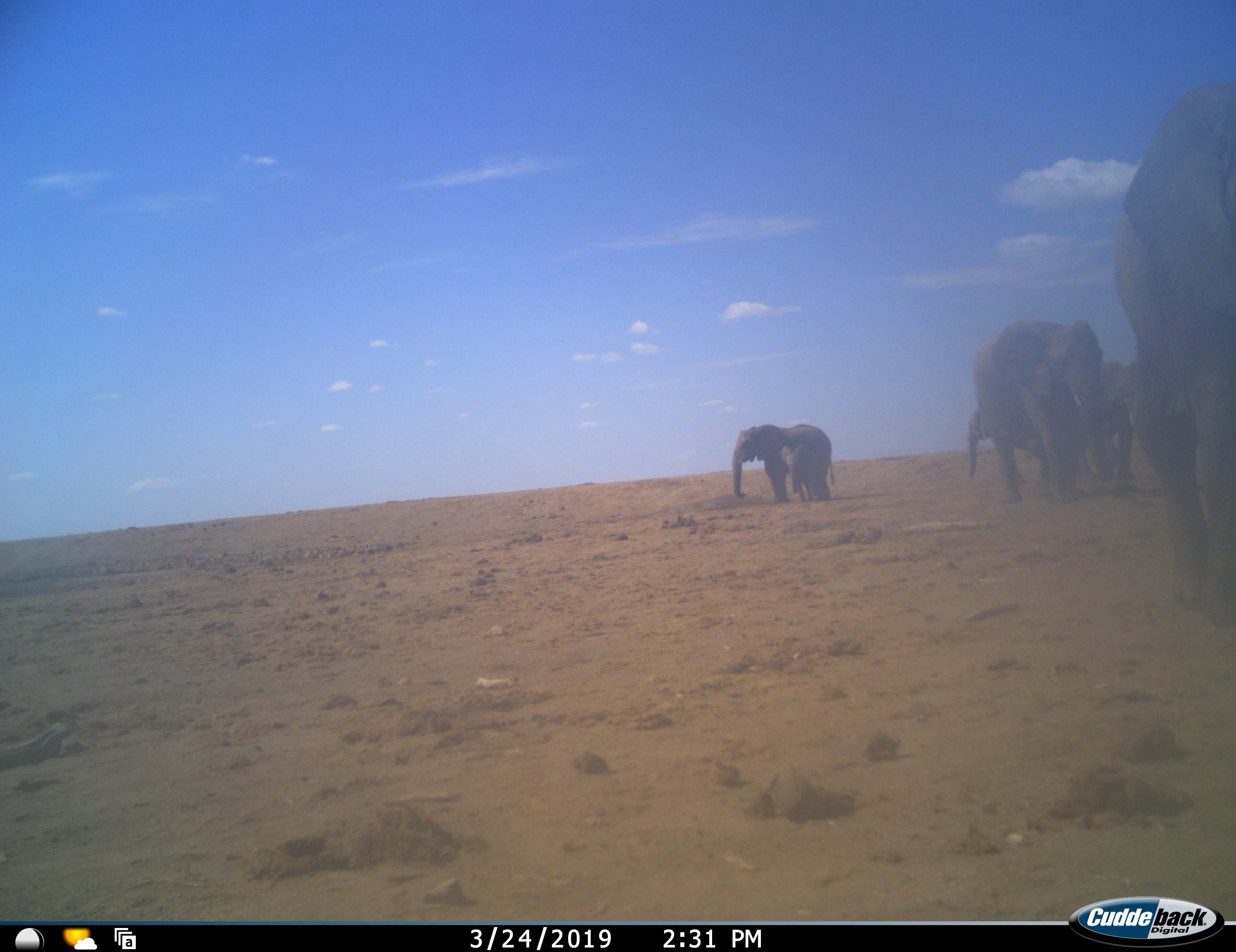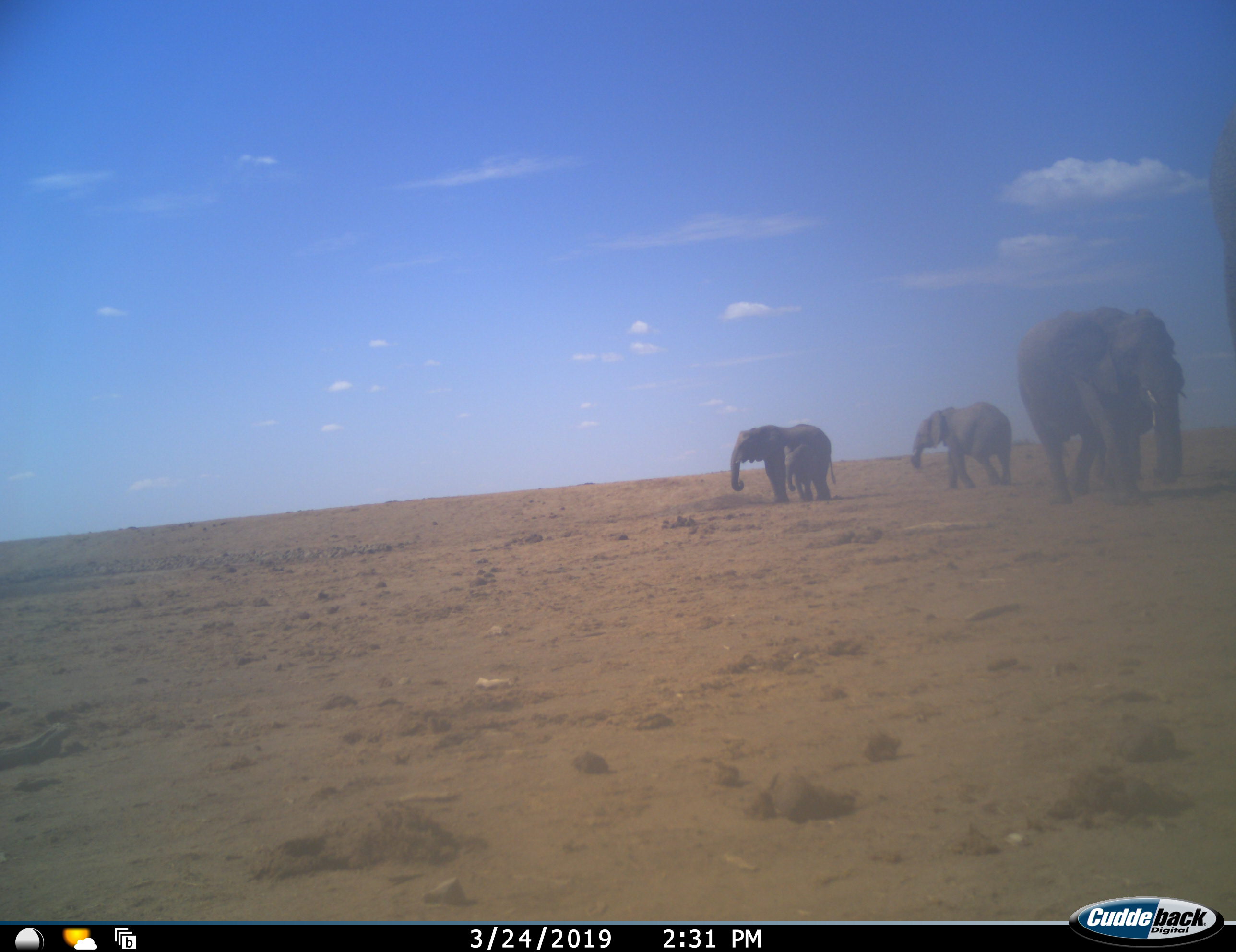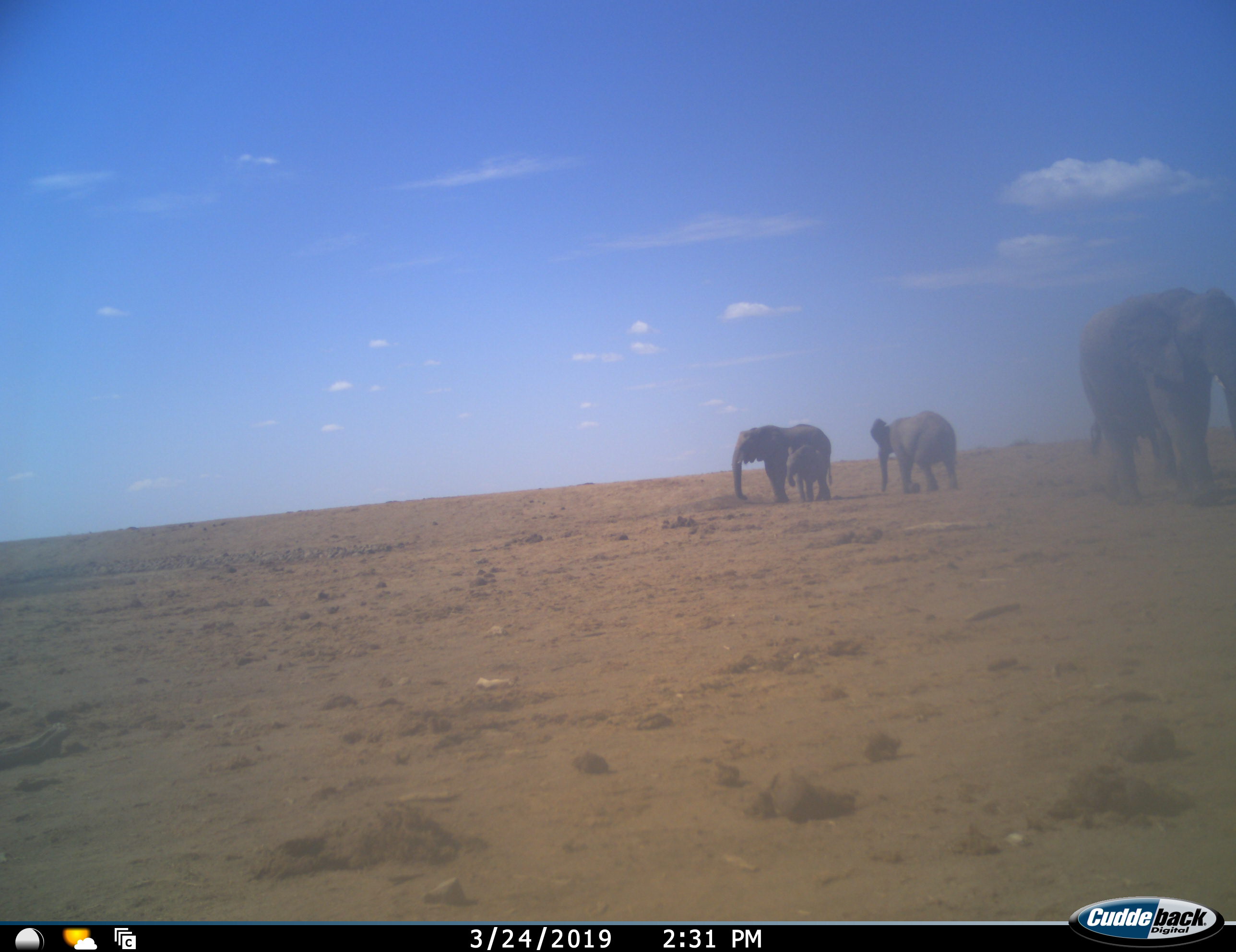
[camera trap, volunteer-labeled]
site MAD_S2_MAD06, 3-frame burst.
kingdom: Animalia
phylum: Chordata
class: Mammalia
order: Proboscidea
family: Elephantidae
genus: Loxodonta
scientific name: Loxodonta africana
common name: african bush elephant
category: elephant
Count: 6.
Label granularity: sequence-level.